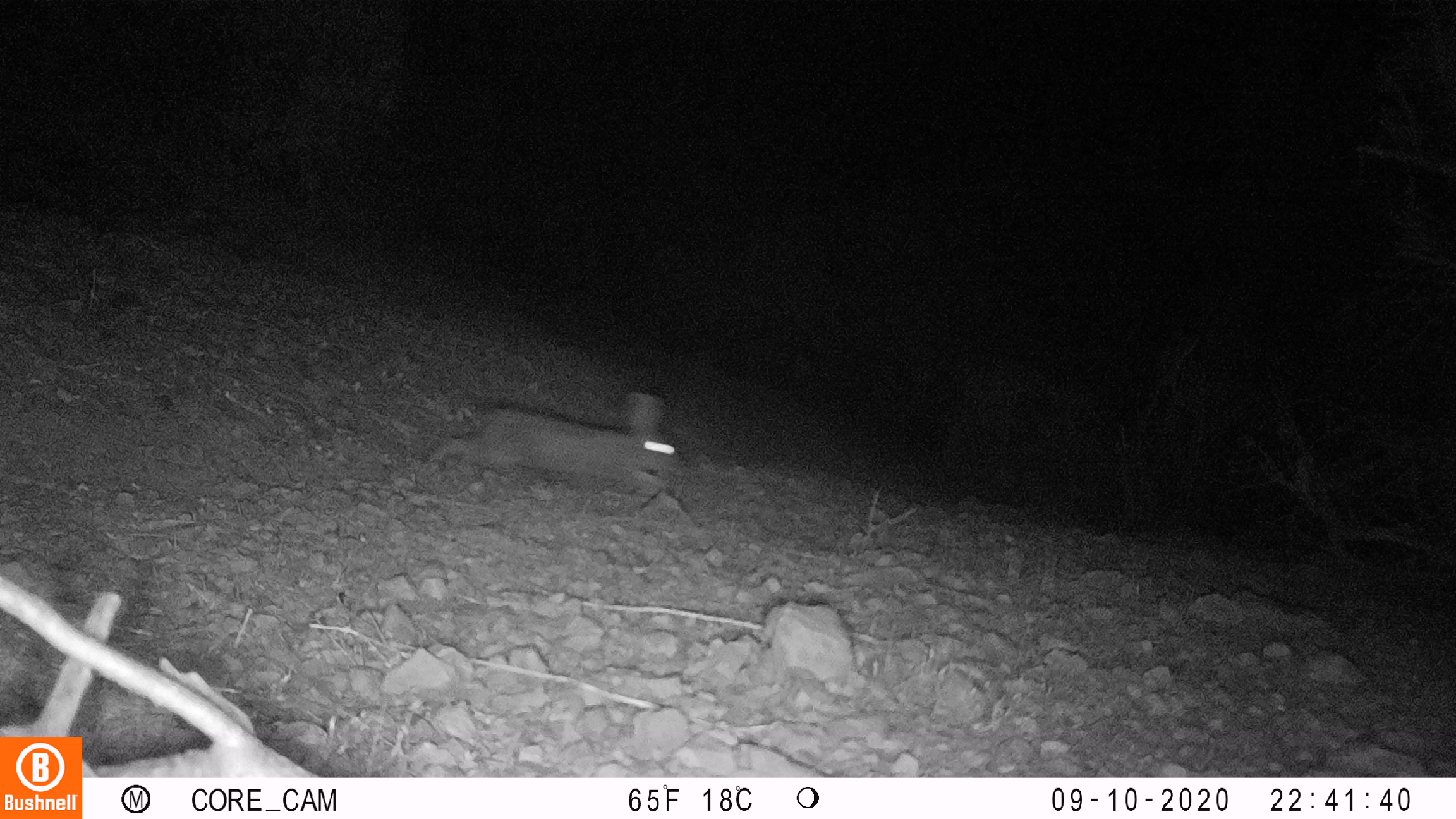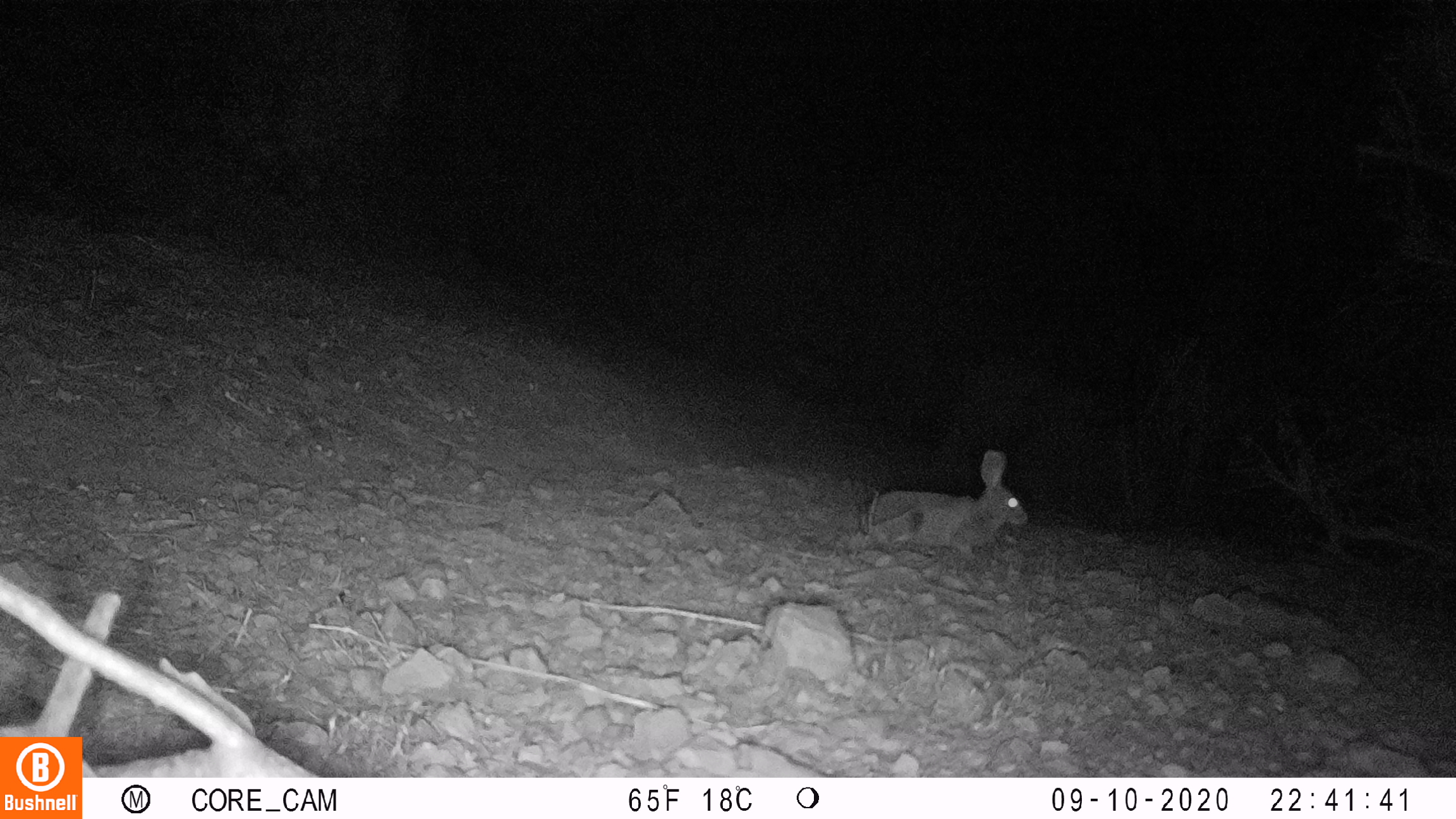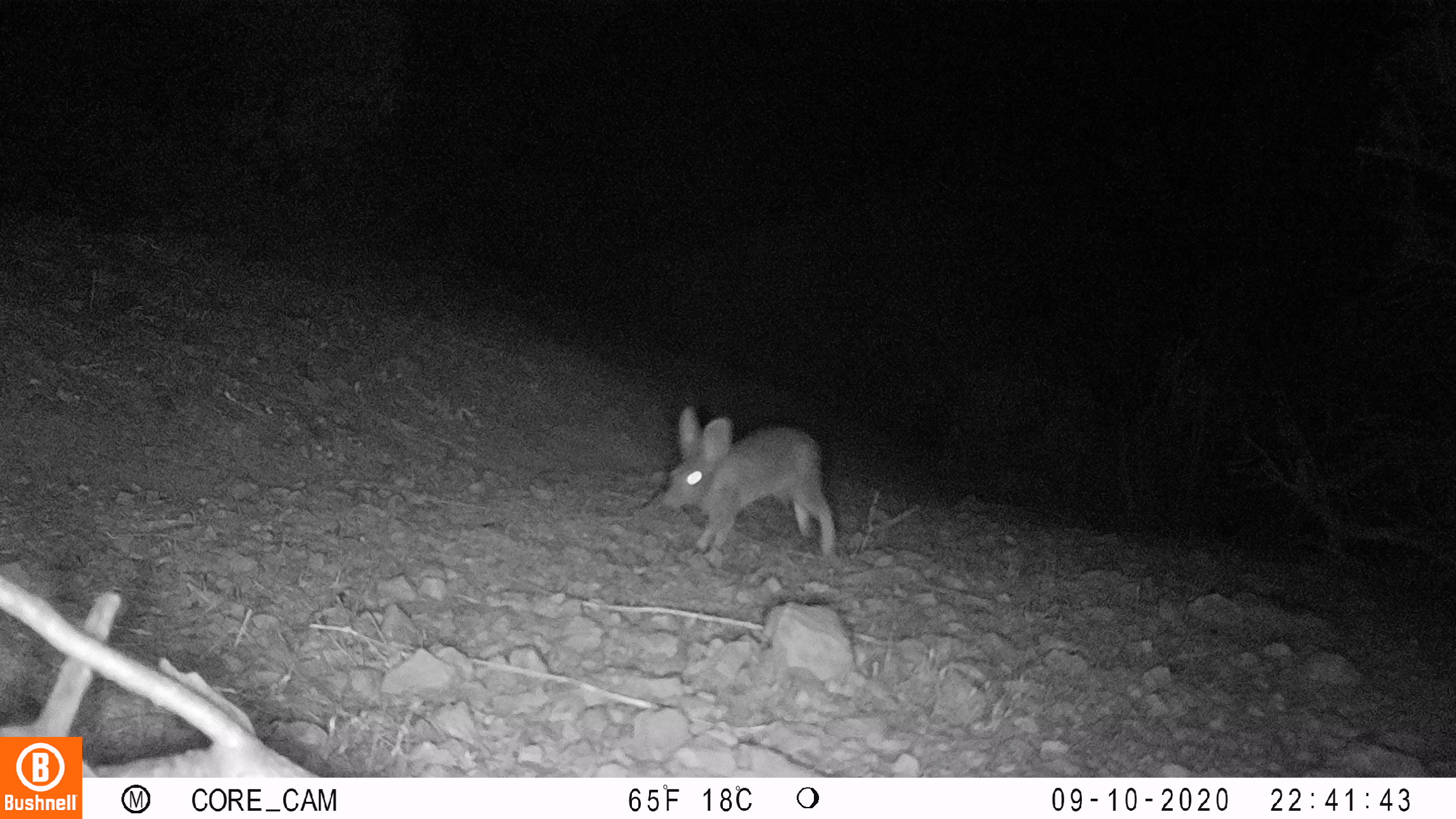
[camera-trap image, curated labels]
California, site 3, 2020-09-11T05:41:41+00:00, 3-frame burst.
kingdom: Animalia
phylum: Chordata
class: Mammalia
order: Lagomorpha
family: Leporidae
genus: Lepus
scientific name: Lepus californicus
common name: black-tailed jackrabbit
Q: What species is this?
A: Black-tailed jackrabbit (Lepus californicus).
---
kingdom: Animalia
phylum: Chordata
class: Mammalia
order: Lagomorpha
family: Leporidae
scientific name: Leporidae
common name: rabbit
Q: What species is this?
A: Rabbit (Leporidae).